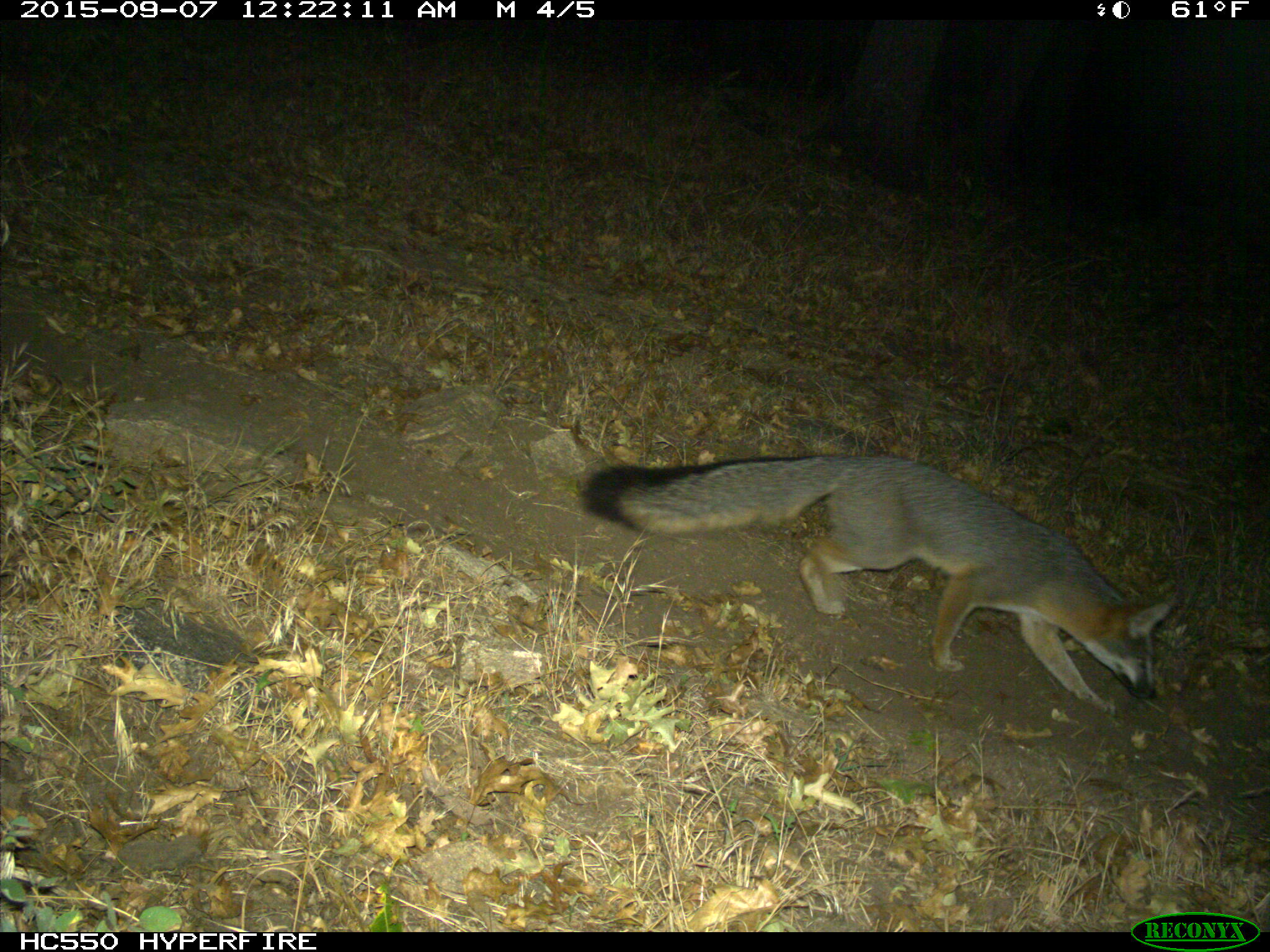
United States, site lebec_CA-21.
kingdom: Animalia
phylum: Chordata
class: Mammalia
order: Carnivora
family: Canidae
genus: Urocyon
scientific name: Urocyon cinereoargenteus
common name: gray fox